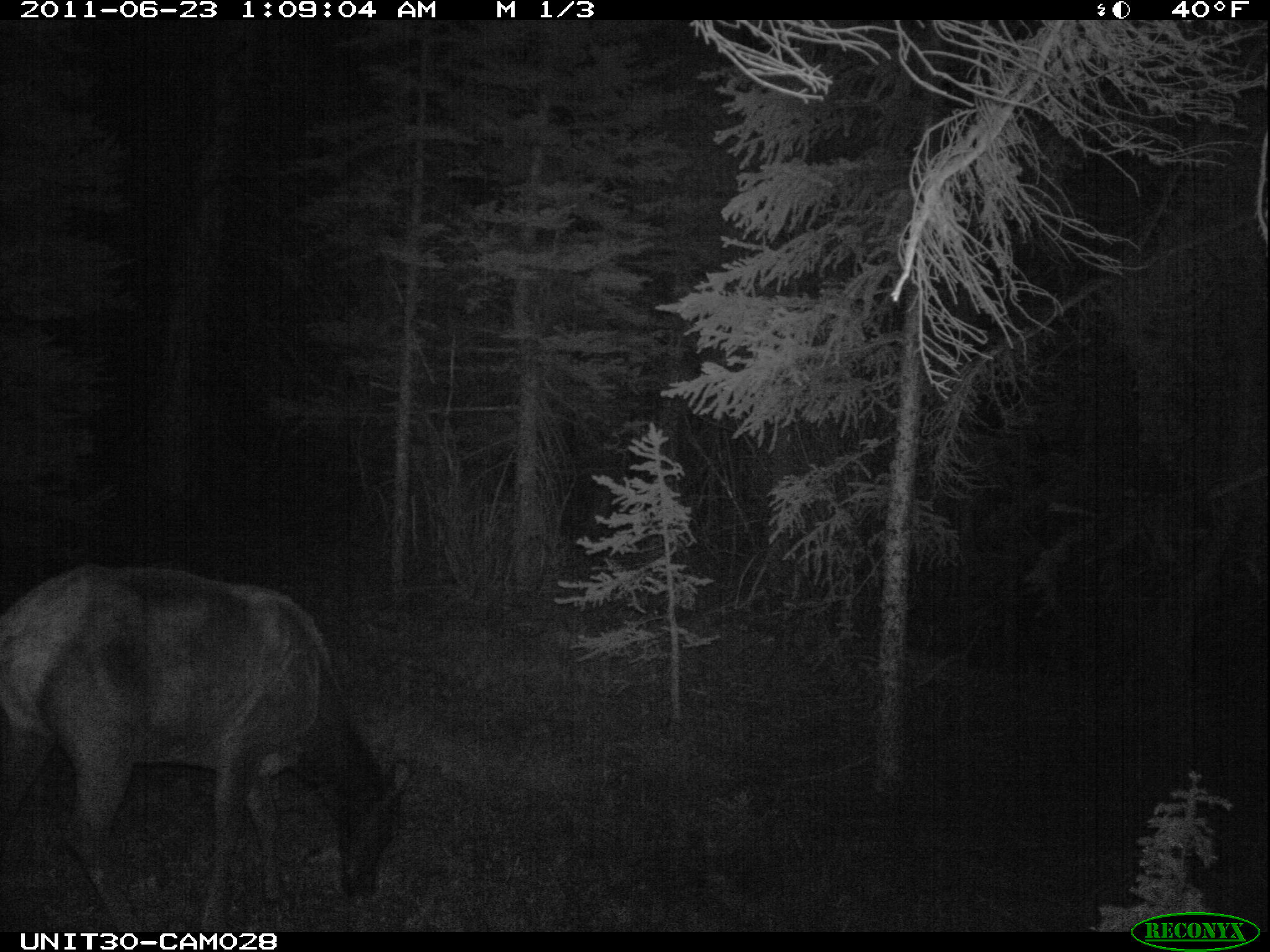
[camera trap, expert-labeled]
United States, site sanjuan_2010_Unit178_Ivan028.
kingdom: Animalia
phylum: Chordata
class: Mammalia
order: Artiodactyla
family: Cervidae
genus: Cervus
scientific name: Cervus elaphus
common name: red deer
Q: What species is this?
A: Cervus elaphus (red deer).